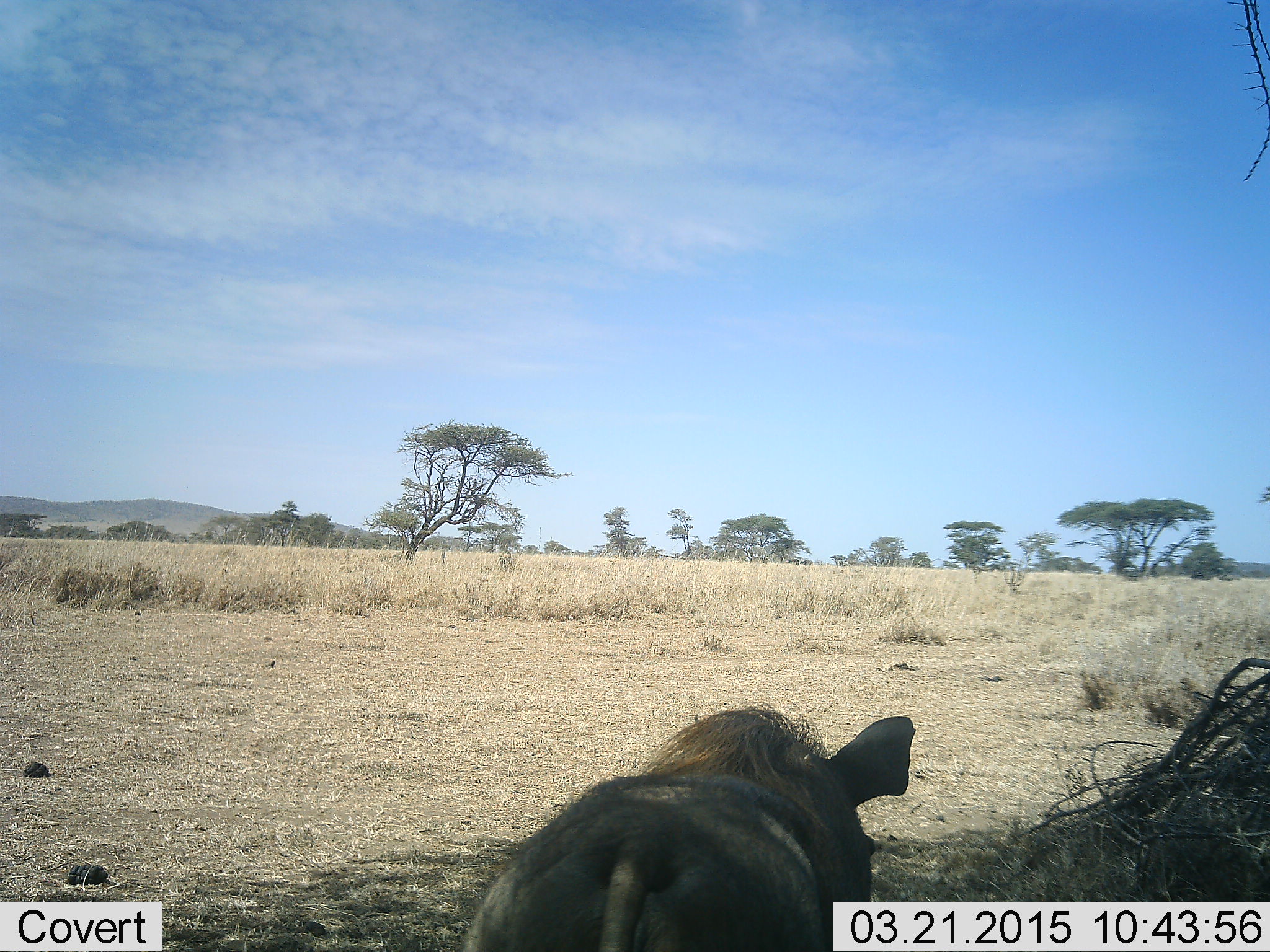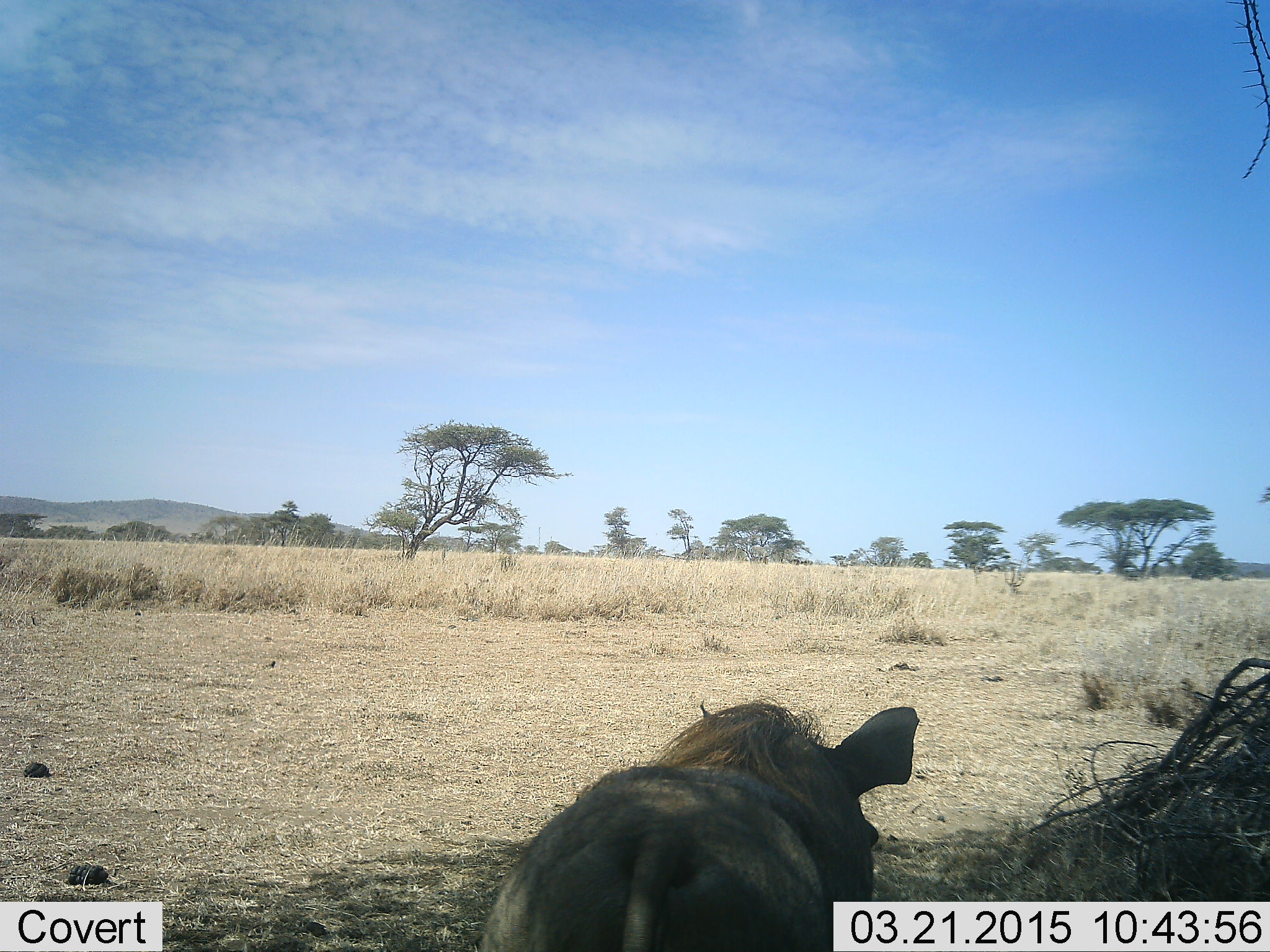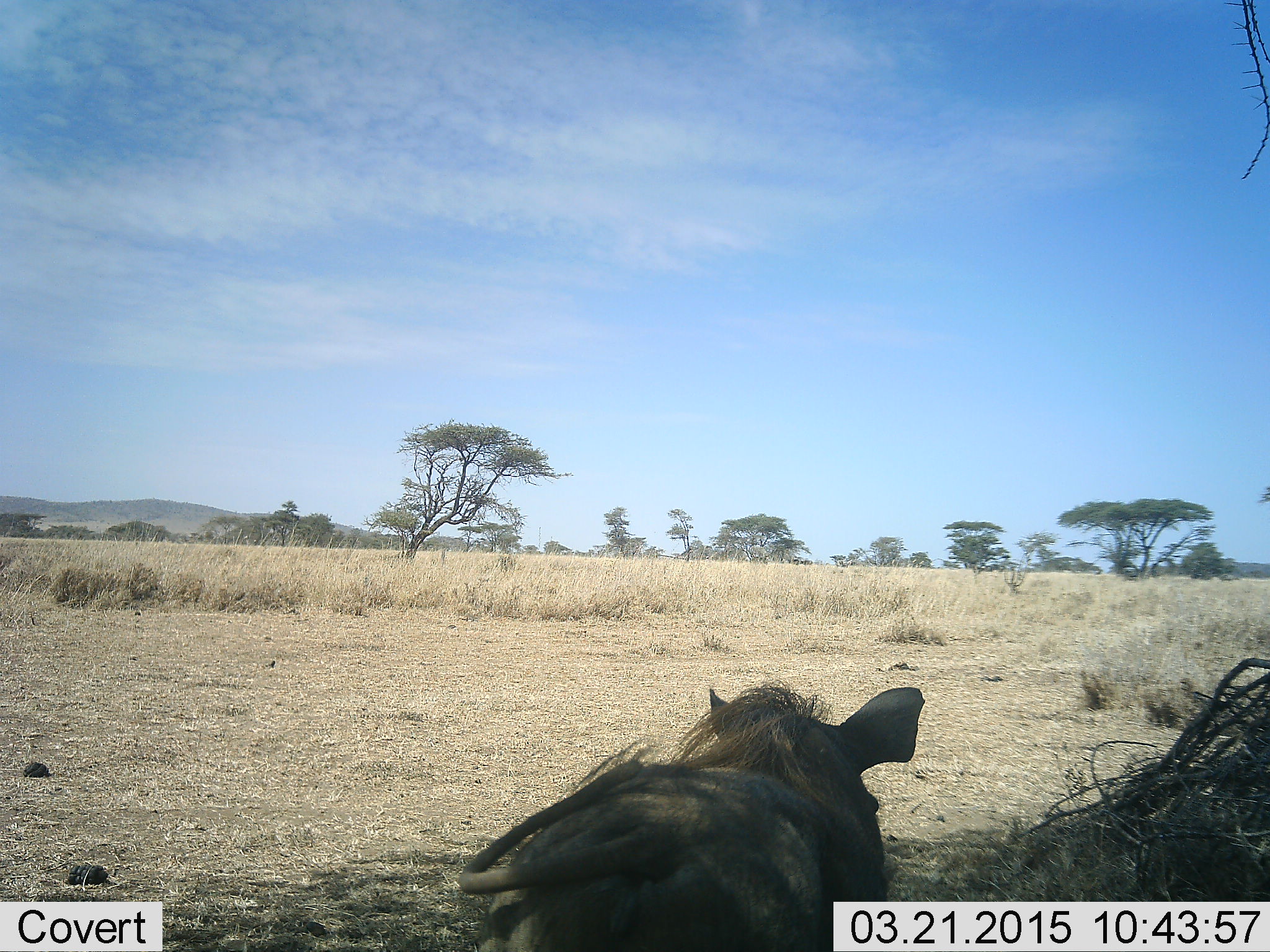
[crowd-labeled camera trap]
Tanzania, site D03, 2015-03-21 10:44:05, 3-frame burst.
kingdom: Animalia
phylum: Chordata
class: Mammalia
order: Artiodactyla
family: Suidae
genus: Phacochoerus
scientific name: Phacochoerus africanus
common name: warthog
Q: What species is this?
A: Warthog (Phacochoerus africanus).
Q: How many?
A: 1.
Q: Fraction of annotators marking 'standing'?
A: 30%.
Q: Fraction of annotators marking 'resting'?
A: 40%.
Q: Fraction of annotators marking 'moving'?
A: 30%.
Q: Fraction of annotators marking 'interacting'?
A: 0%.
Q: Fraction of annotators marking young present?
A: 0%.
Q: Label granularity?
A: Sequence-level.